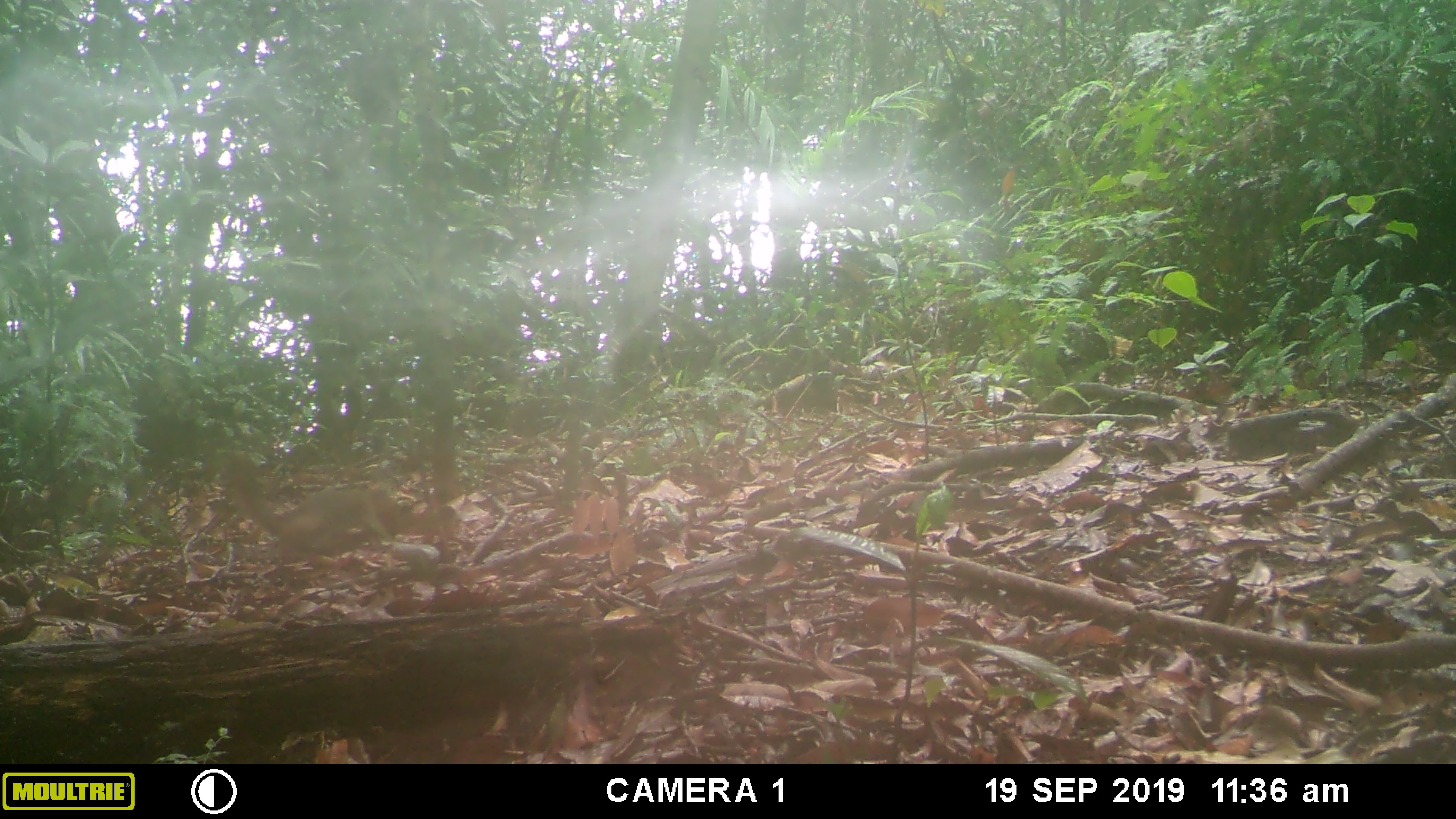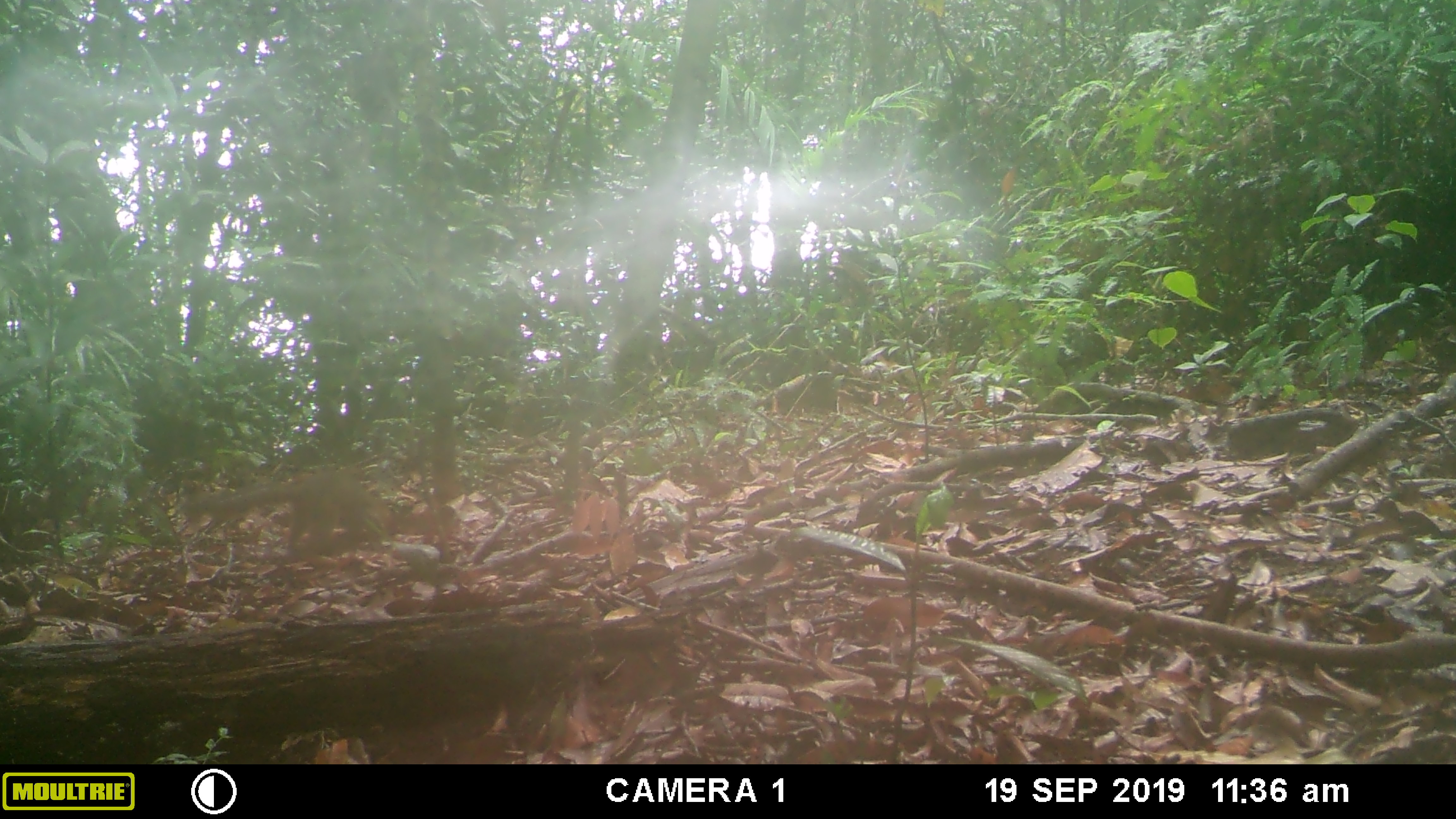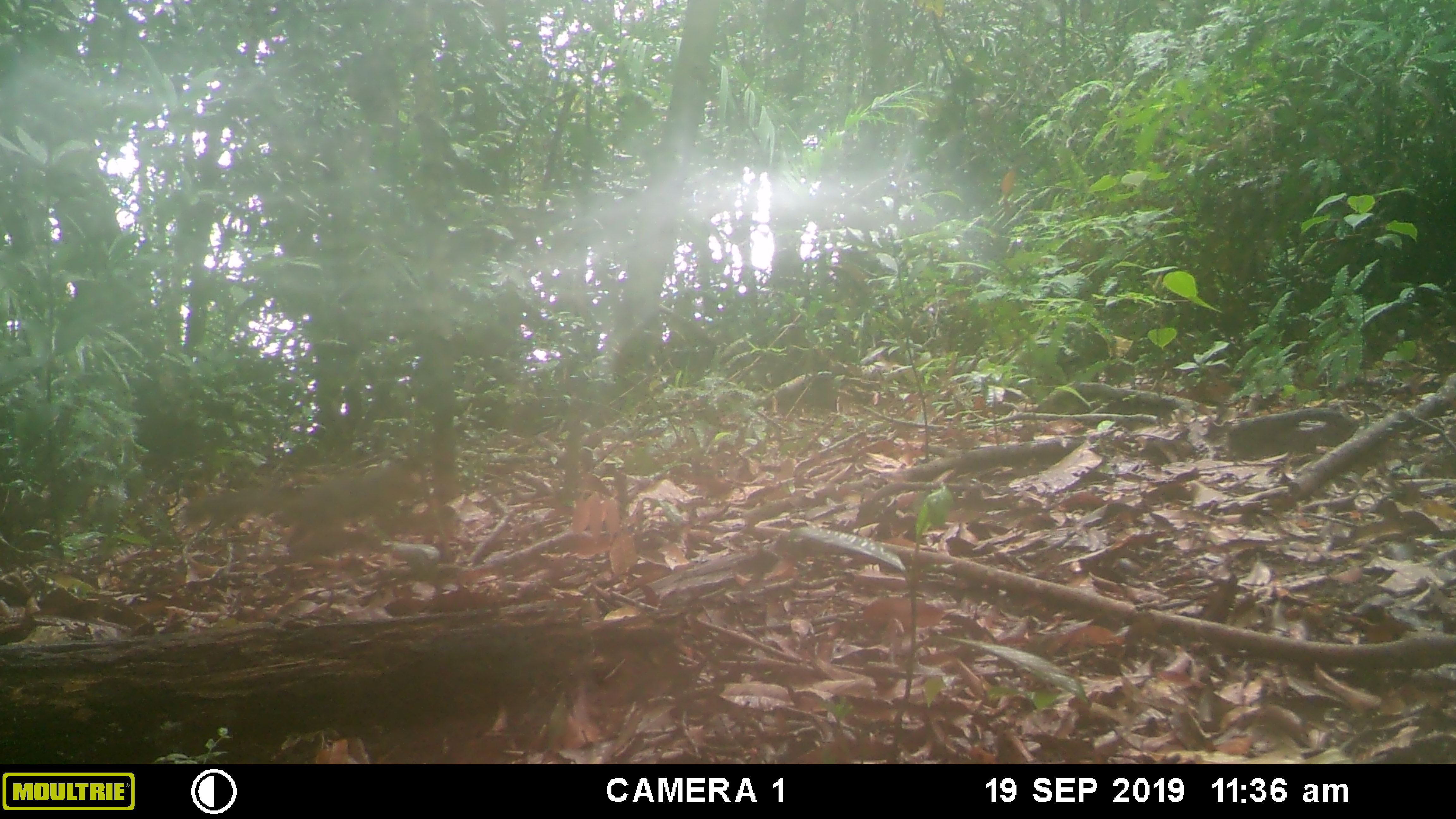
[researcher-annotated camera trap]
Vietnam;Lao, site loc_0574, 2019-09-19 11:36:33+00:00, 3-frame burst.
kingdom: Animalia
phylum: Chordata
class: Mammalia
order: Rodentia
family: Sciuridae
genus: Dremomys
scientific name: Dremomys rufigenis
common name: red-cheeked squirrel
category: red cheeked squirrel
Red cheeked squirrel (red-cheeked squirrel) (Dremomys rufigenis). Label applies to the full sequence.